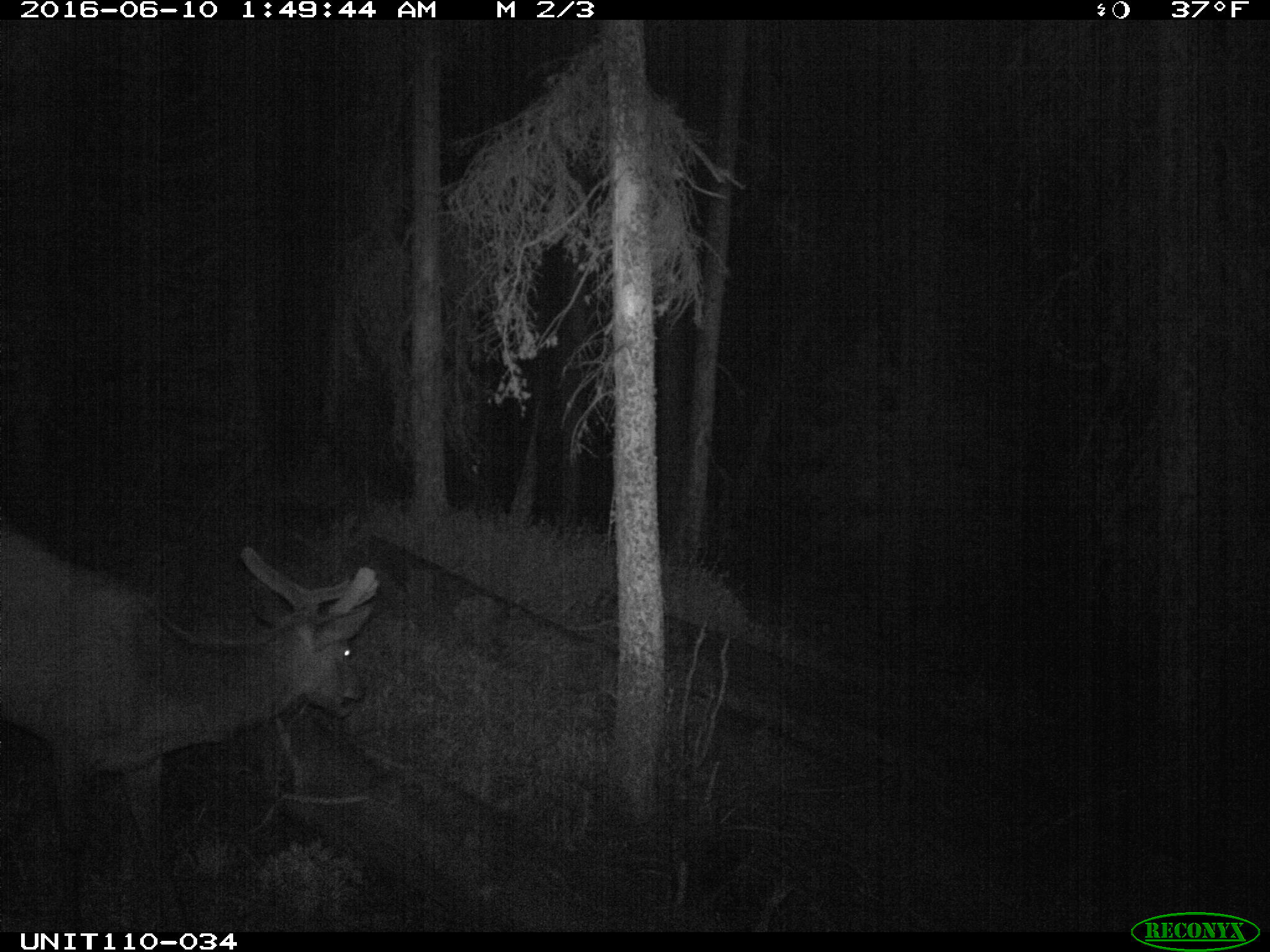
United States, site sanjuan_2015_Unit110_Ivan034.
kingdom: Animalia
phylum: Chordata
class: Mammalia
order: Artiodactyla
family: Cervidae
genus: Cervus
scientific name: Cervus elaphus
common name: red deer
Cervus elaphus (red deer).